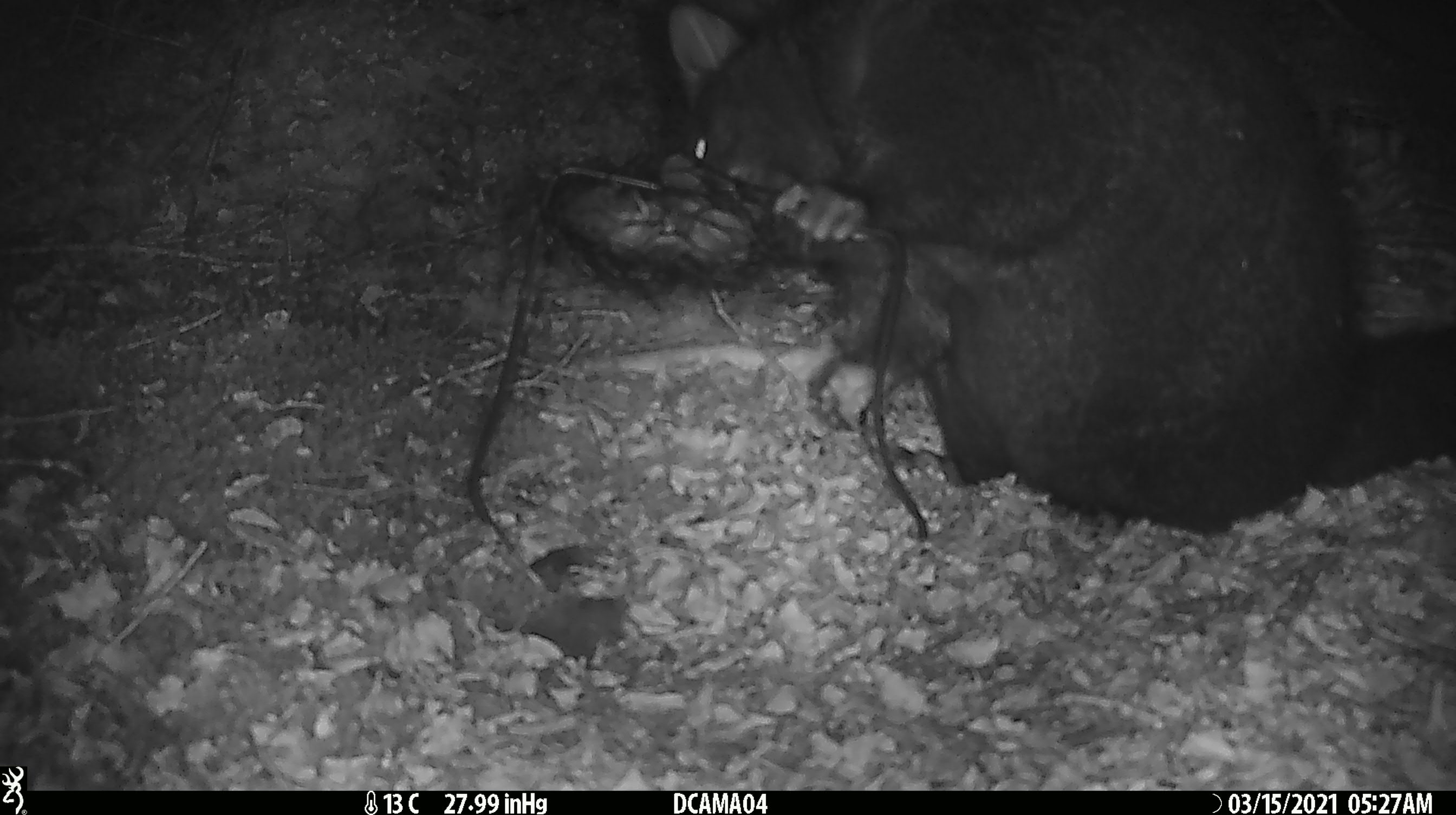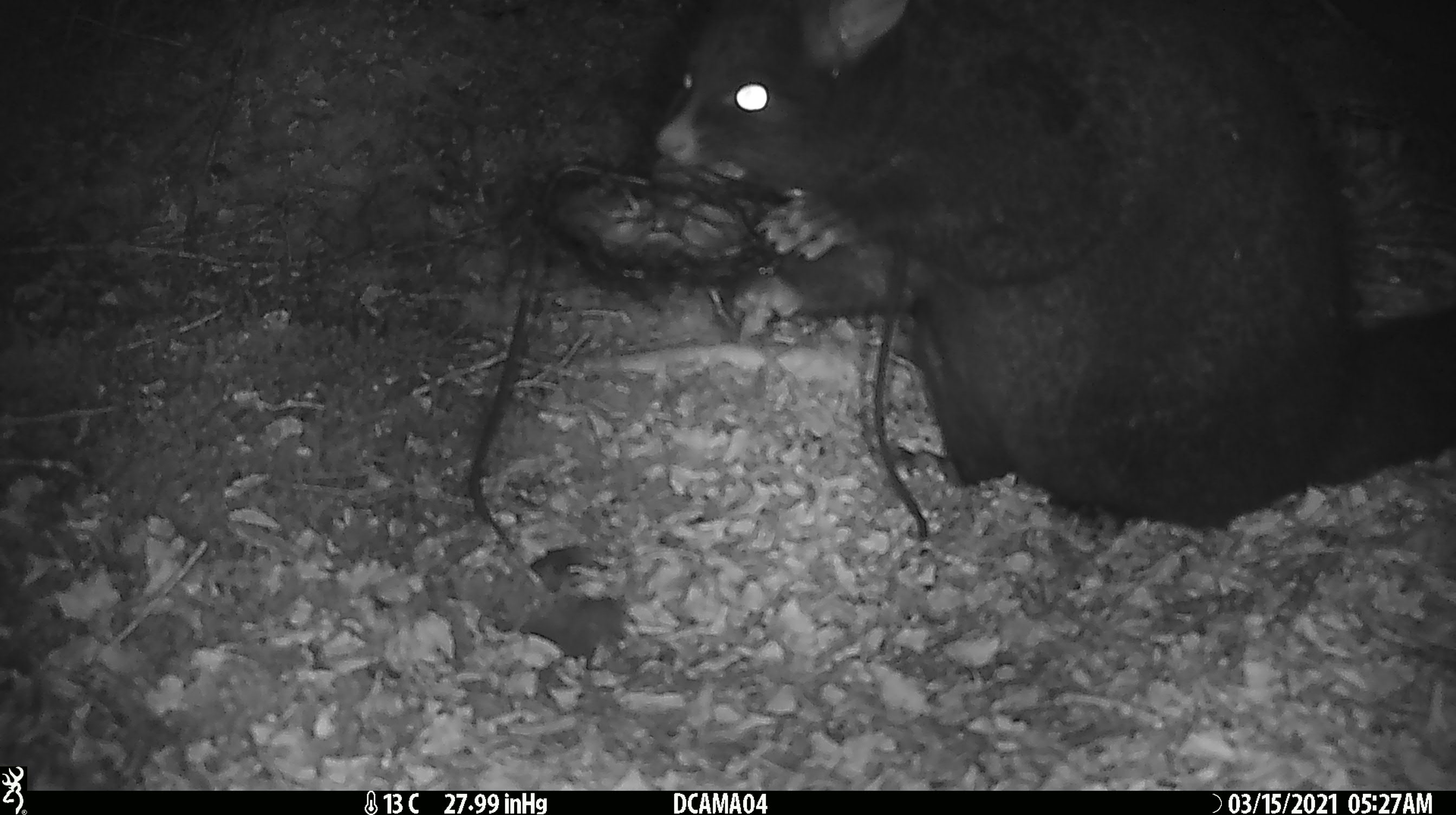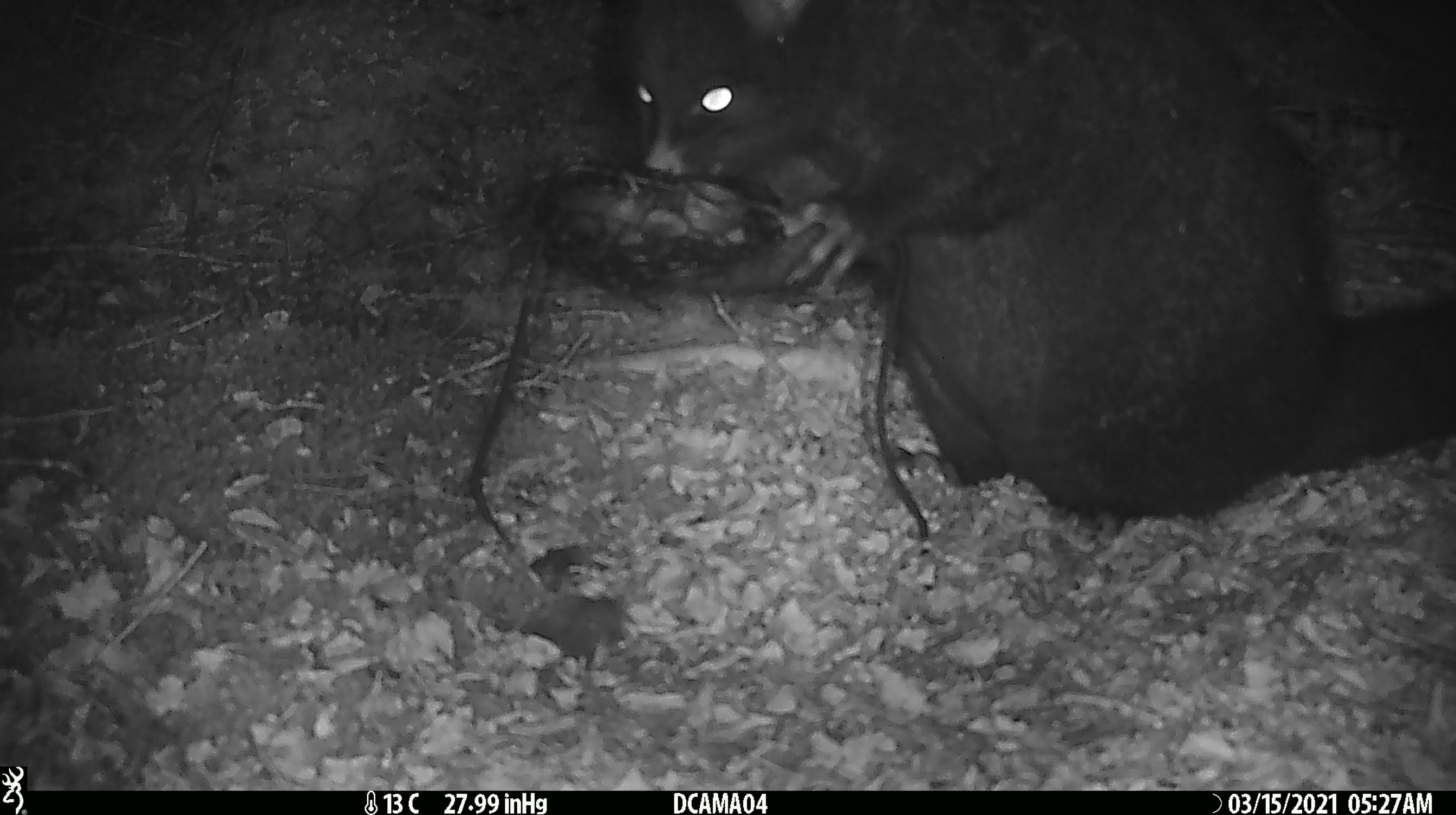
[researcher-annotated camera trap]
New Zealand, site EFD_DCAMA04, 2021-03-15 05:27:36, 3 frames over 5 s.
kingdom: Animalia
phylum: Chordata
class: Mammalia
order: Diprotodontia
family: Phalangeridae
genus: Trichosurus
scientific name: Trichosurus vulpecula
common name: common brushtail possum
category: possum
Possum (common brushtail possum) (Trichosurus vulpecula).